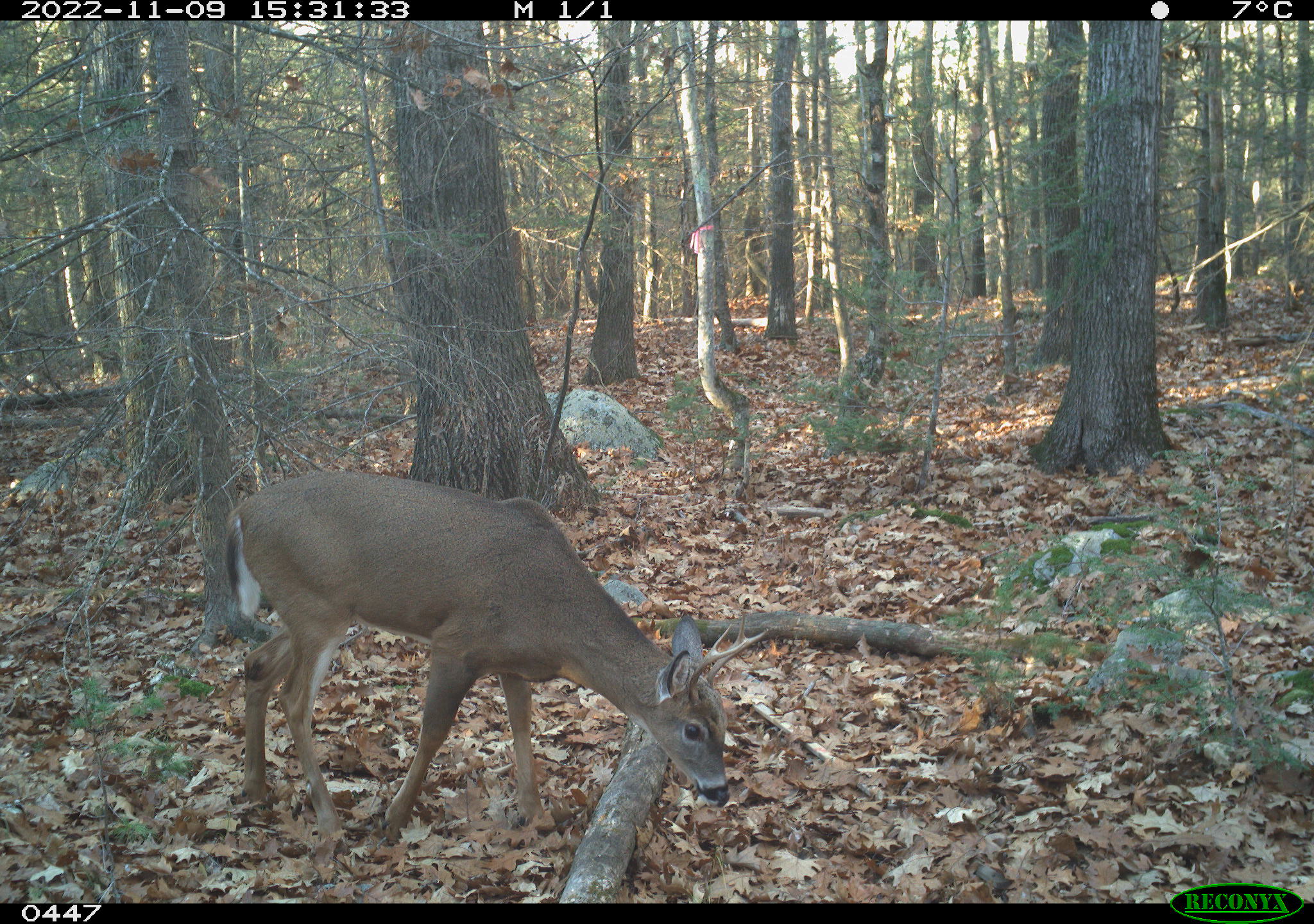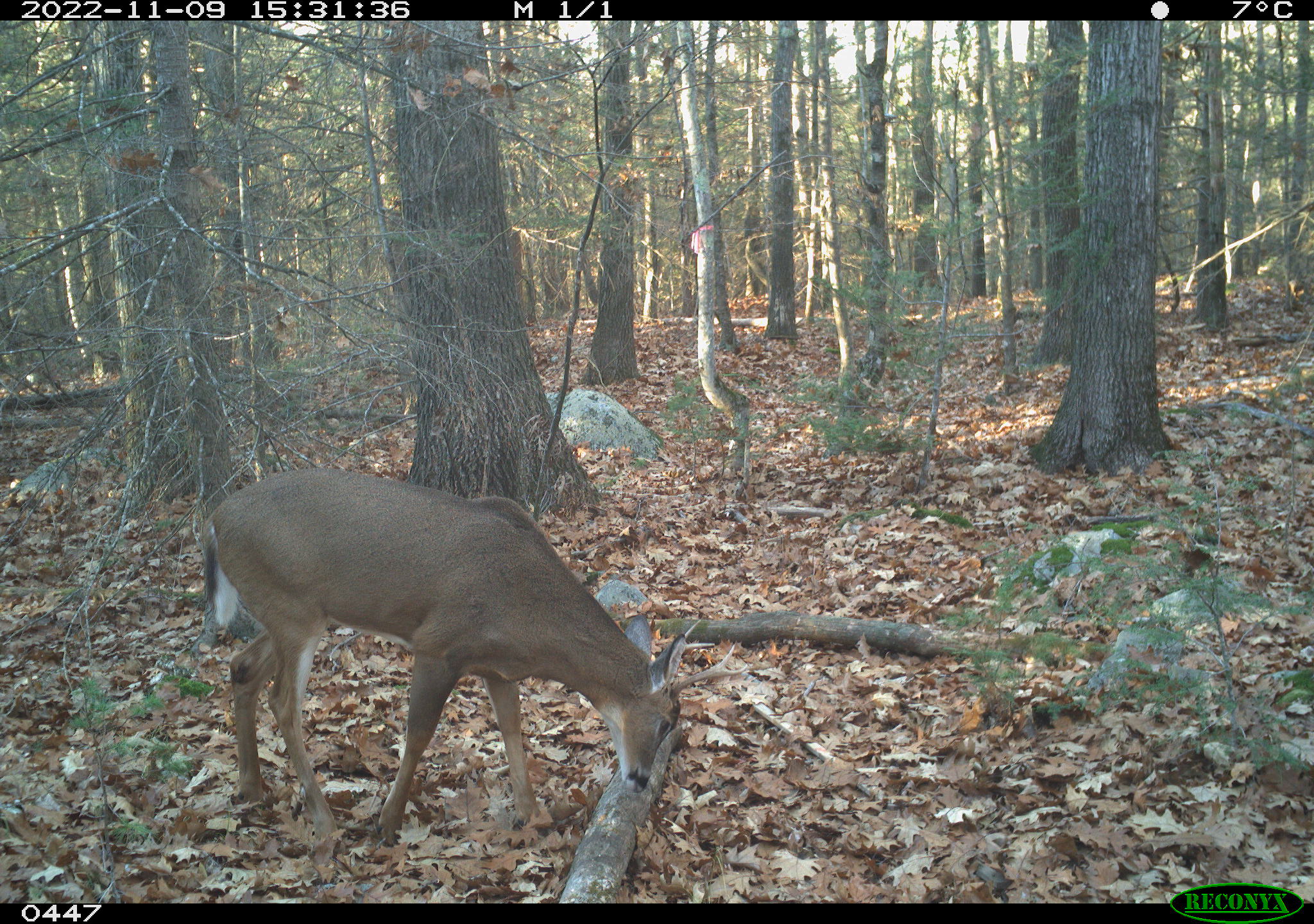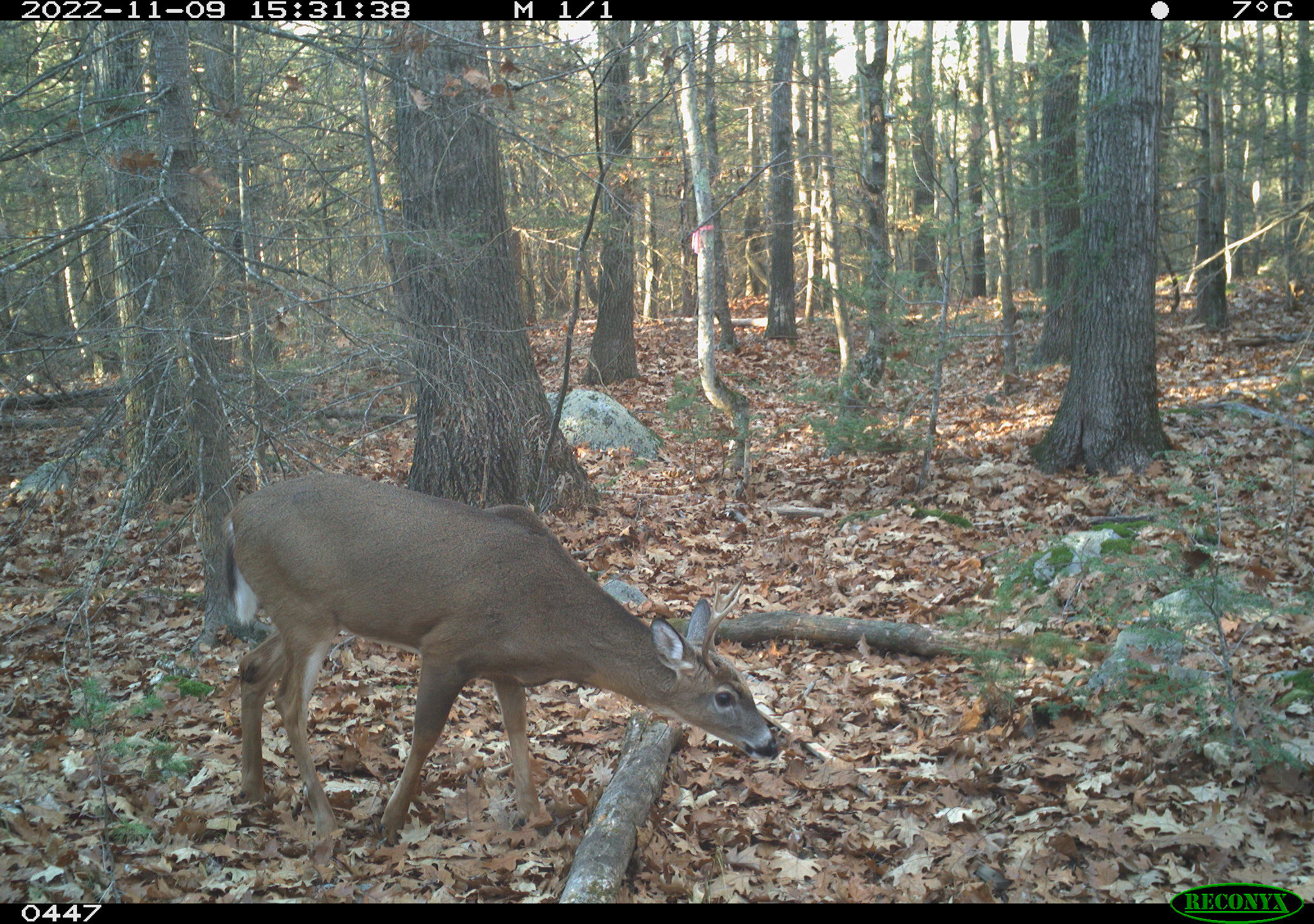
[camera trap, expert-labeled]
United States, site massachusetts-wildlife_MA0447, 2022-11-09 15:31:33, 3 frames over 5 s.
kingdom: Animalia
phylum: Chordata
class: Mammalia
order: Artiodactyla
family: Cervidae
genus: Odocoileus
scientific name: Odocoileus virginianus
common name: white-tailed deer